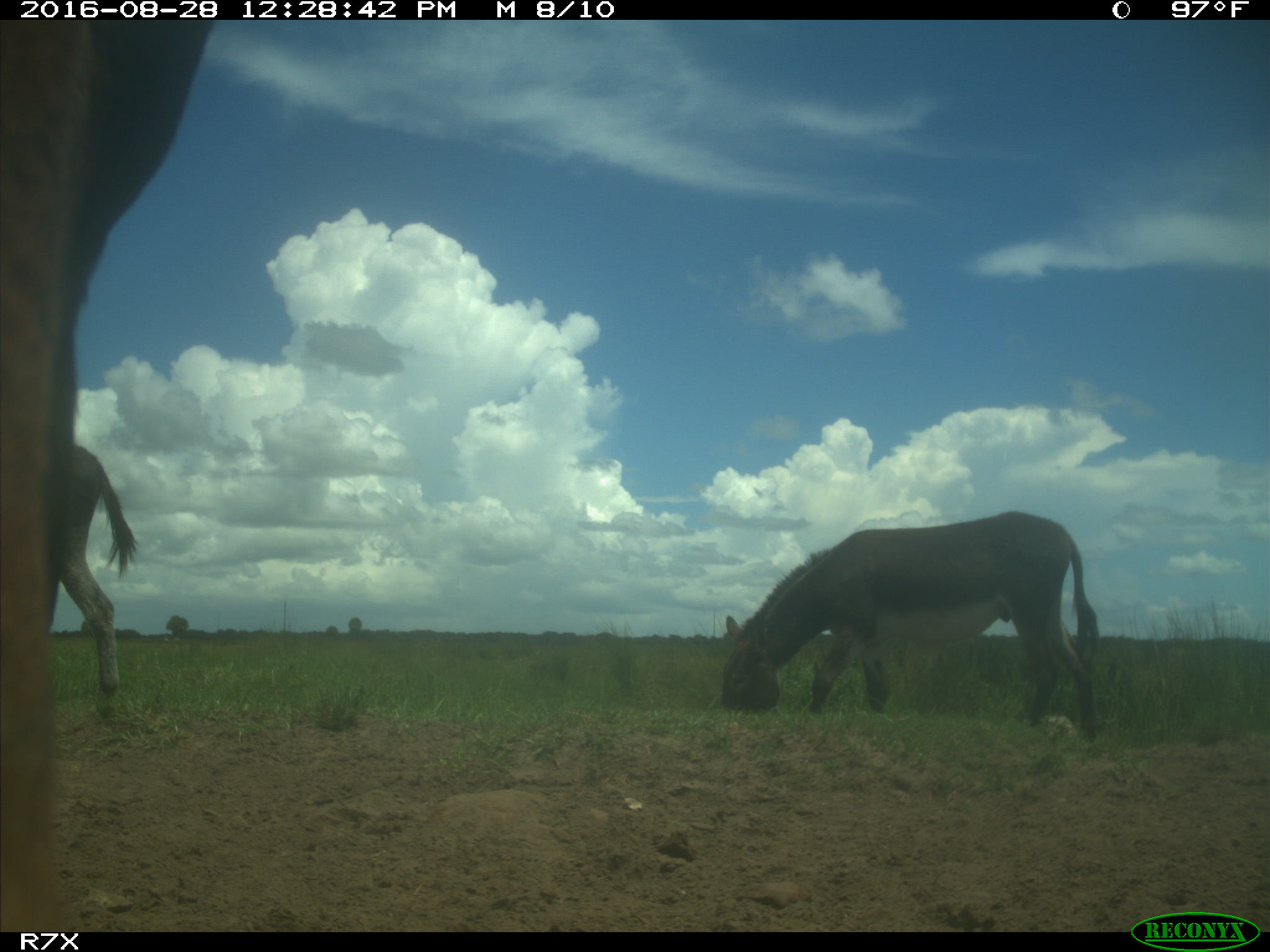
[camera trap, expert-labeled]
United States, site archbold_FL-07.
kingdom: Animalia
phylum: Chordata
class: Mammalia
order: Artiodactyla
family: Bovidae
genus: Bos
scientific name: Bos taurus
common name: domestic cow